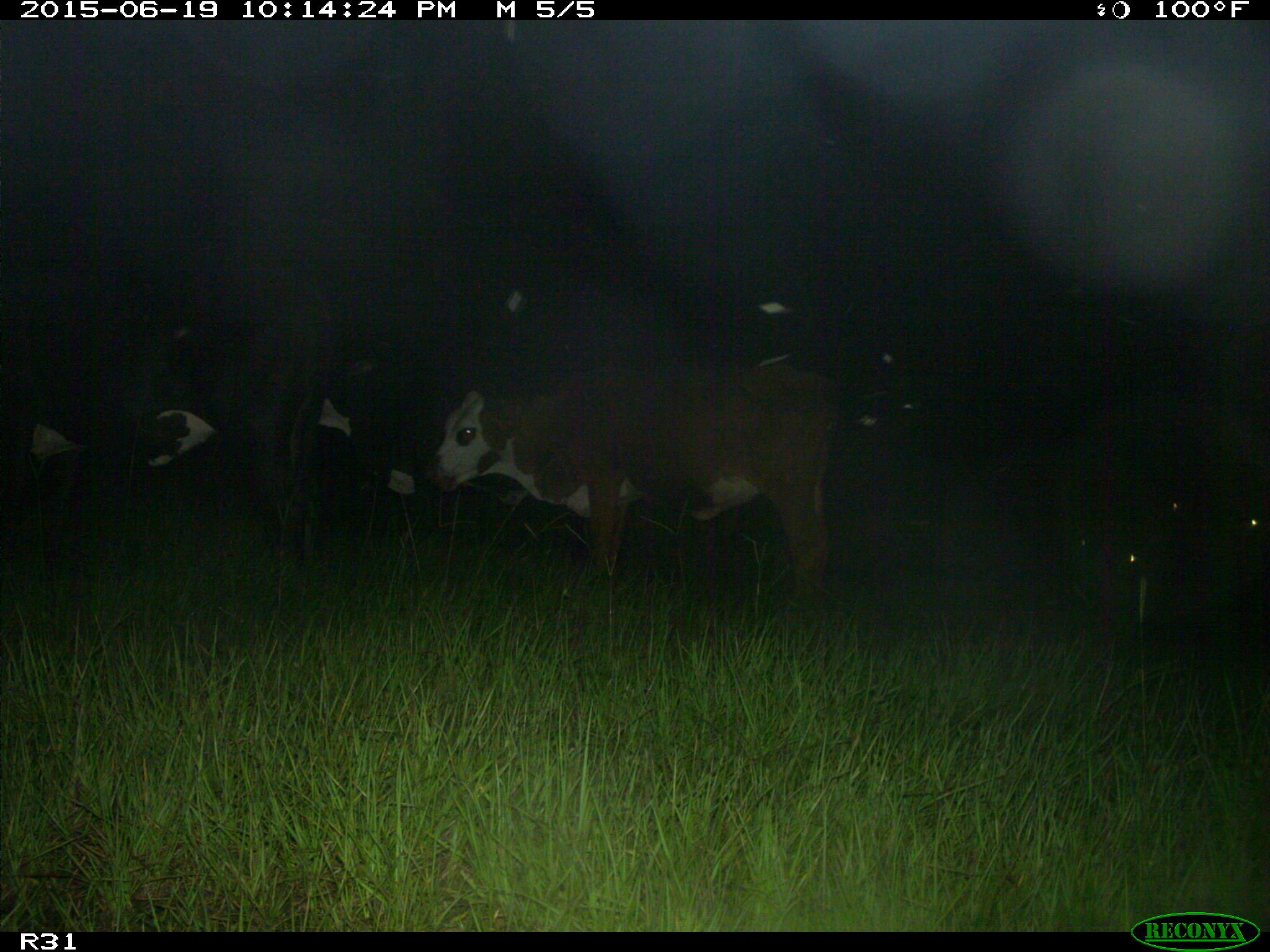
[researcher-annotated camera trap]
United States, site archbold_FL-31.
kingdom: Animalia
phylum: Chordata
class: Mammalia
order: Artiodactyla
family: Bovidae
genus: Bos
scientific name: Bos taurus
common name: domestic cow